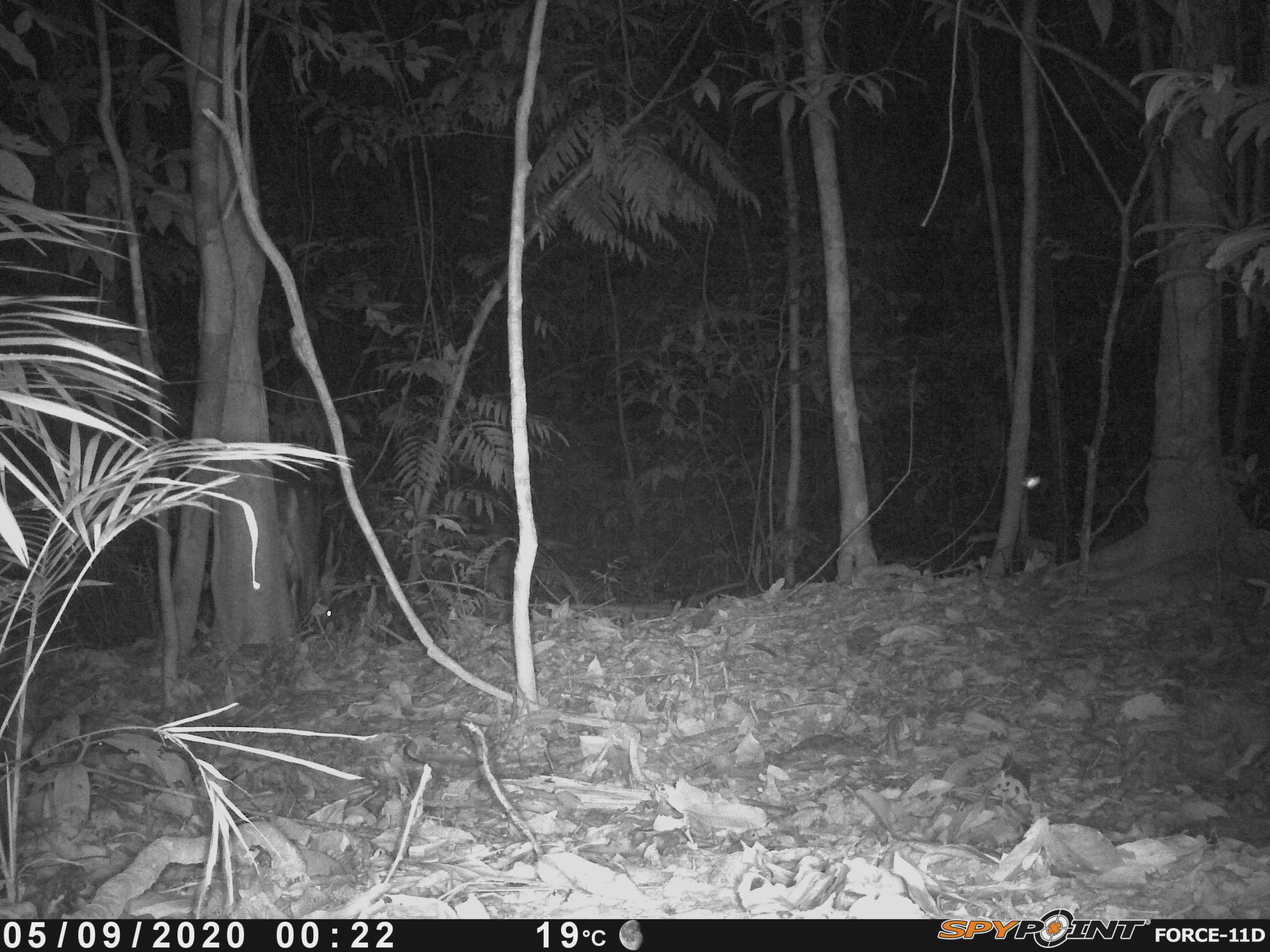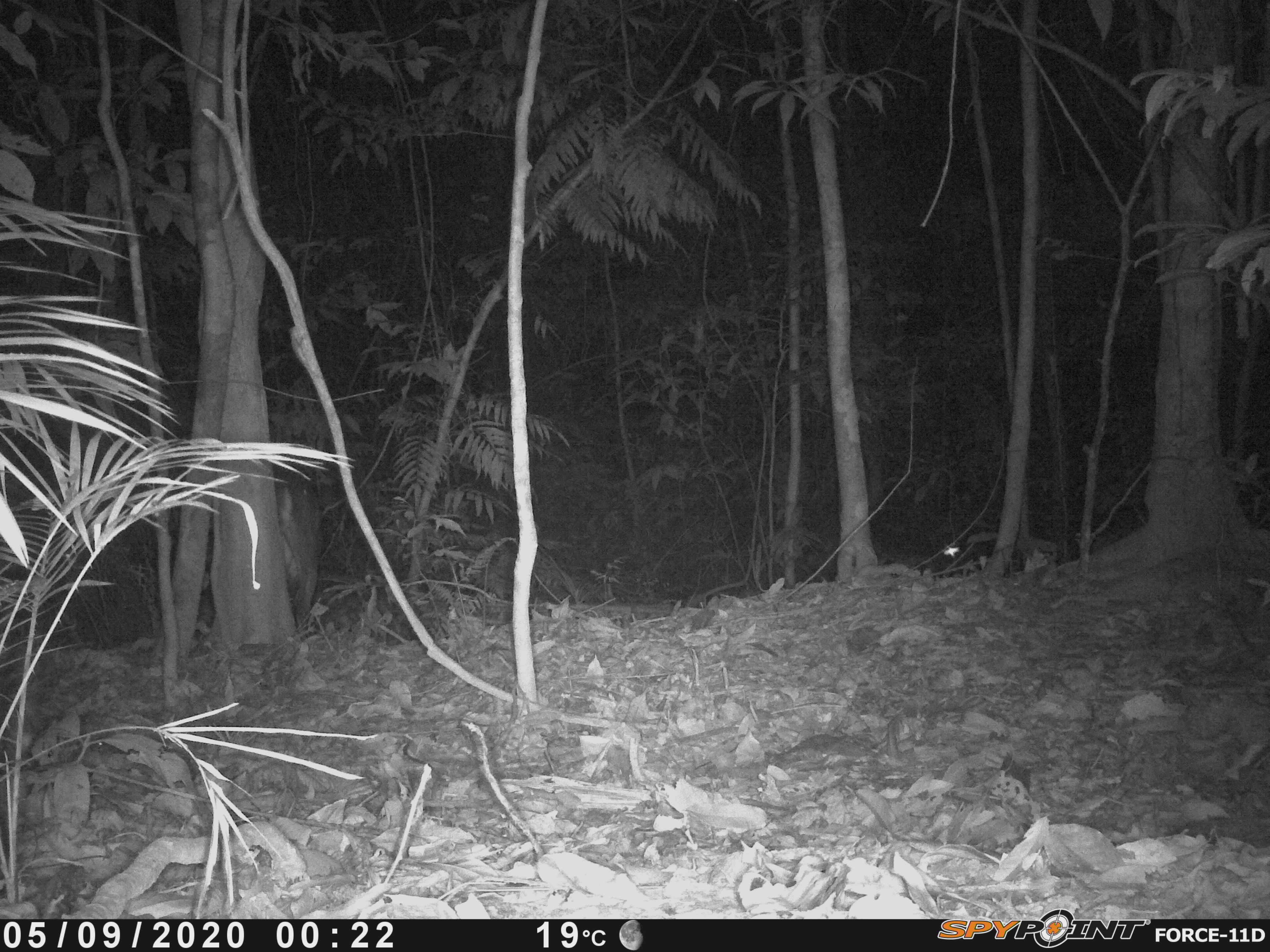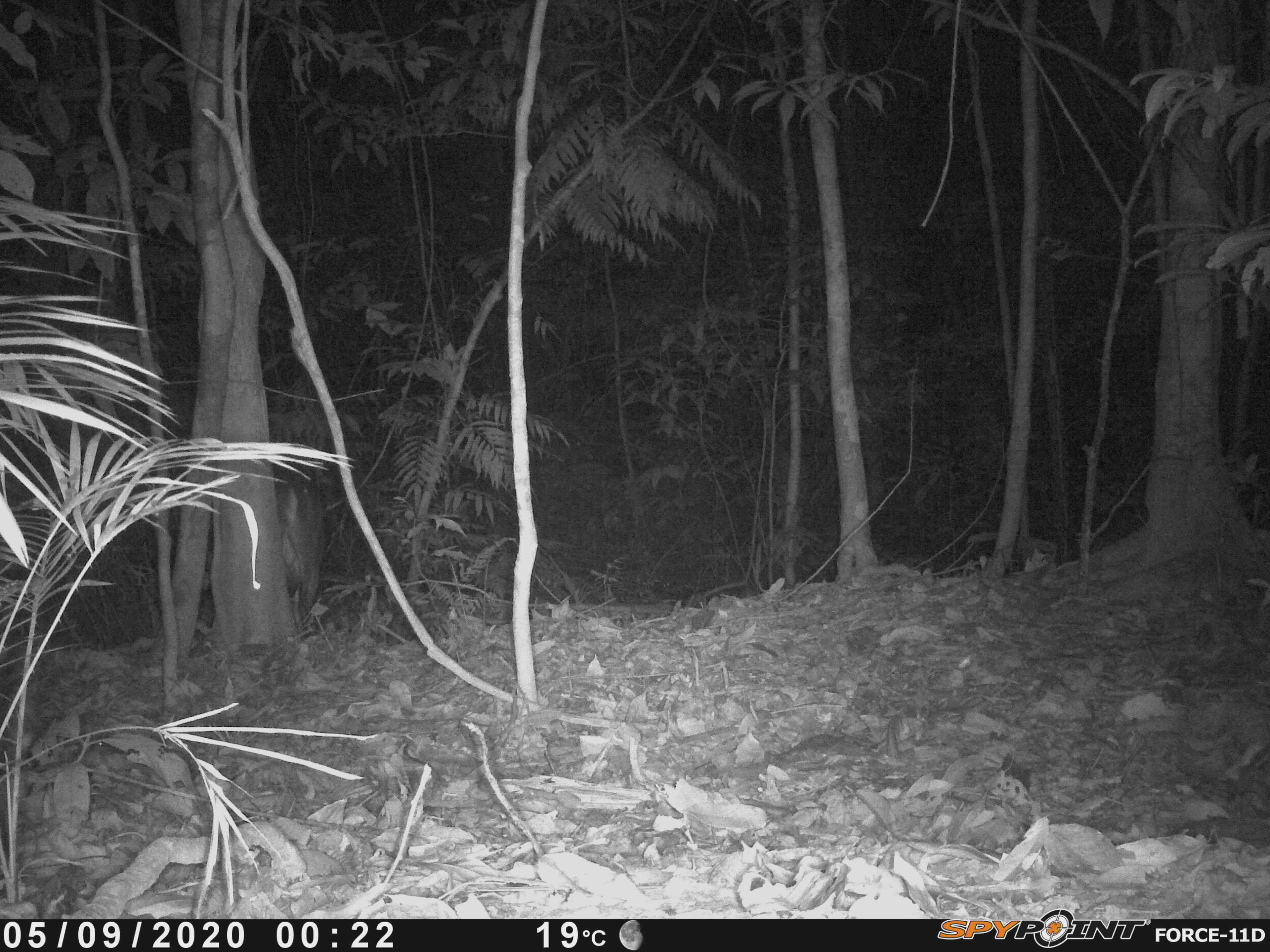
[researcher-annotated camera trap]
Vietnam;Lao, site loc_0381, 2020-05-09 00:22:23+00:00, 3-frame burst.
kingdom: Animalia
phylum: Chordata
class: Mammalia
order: Artiodactyla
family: Cervidae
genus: Muntiacus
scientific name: Muntiacus vuquangensis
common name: large-antlered muntjac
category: large antlered muntjac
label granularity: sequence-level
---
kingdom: Animalia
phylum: Chordata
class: Mammalia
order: Carnivora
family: Mustelidae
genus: Melogale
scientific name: Melogale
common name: ferret badger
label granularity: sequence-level